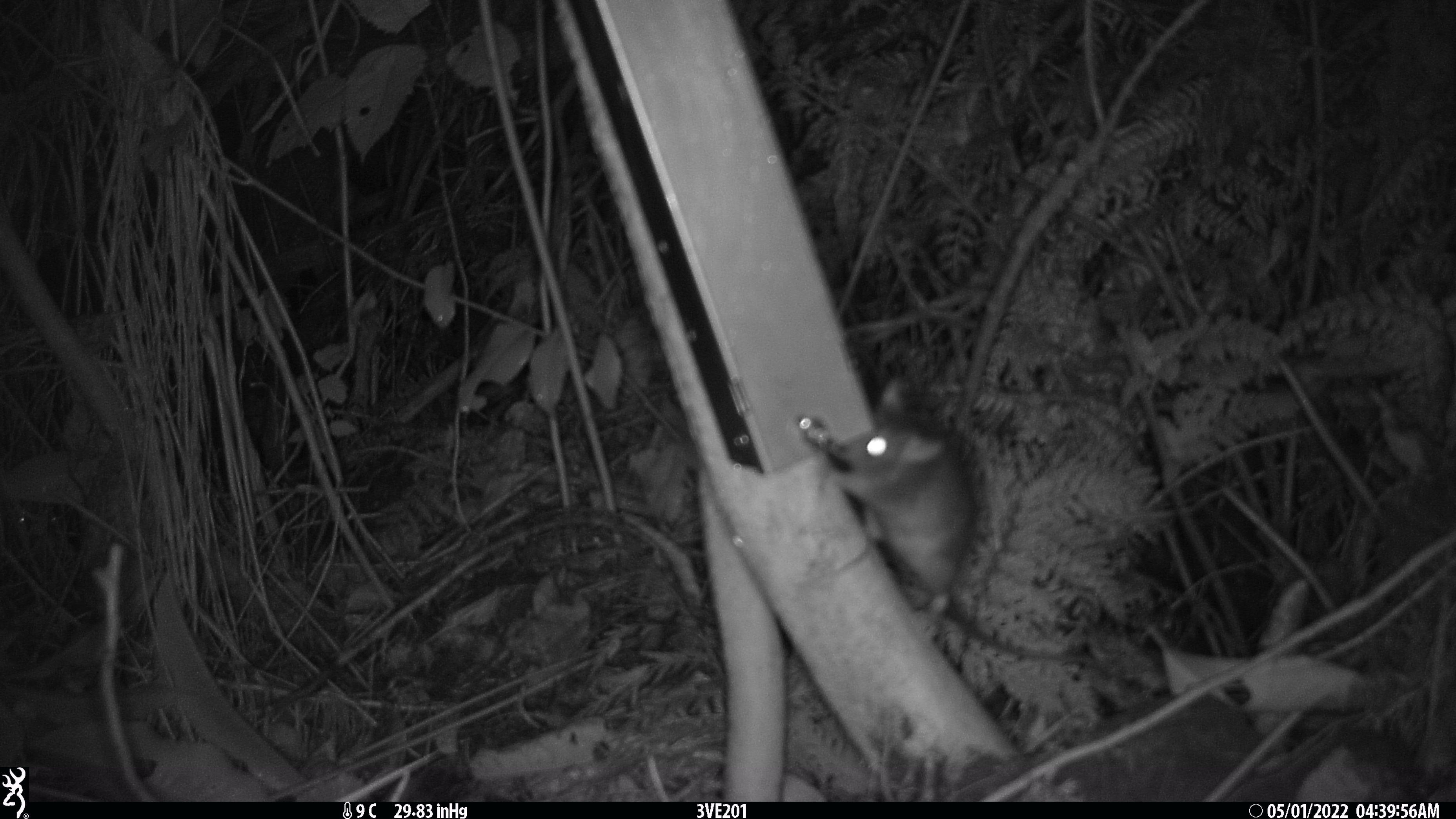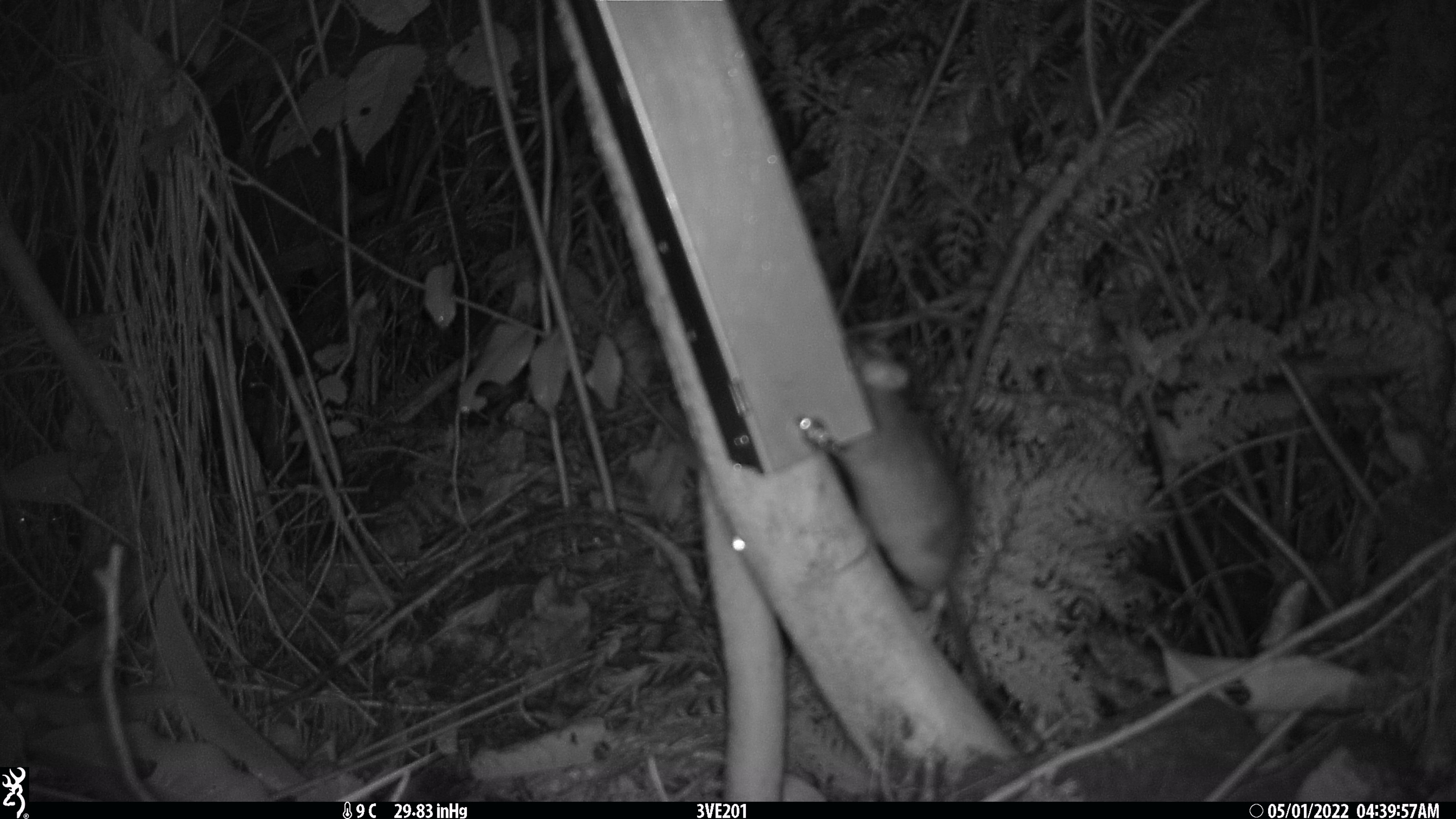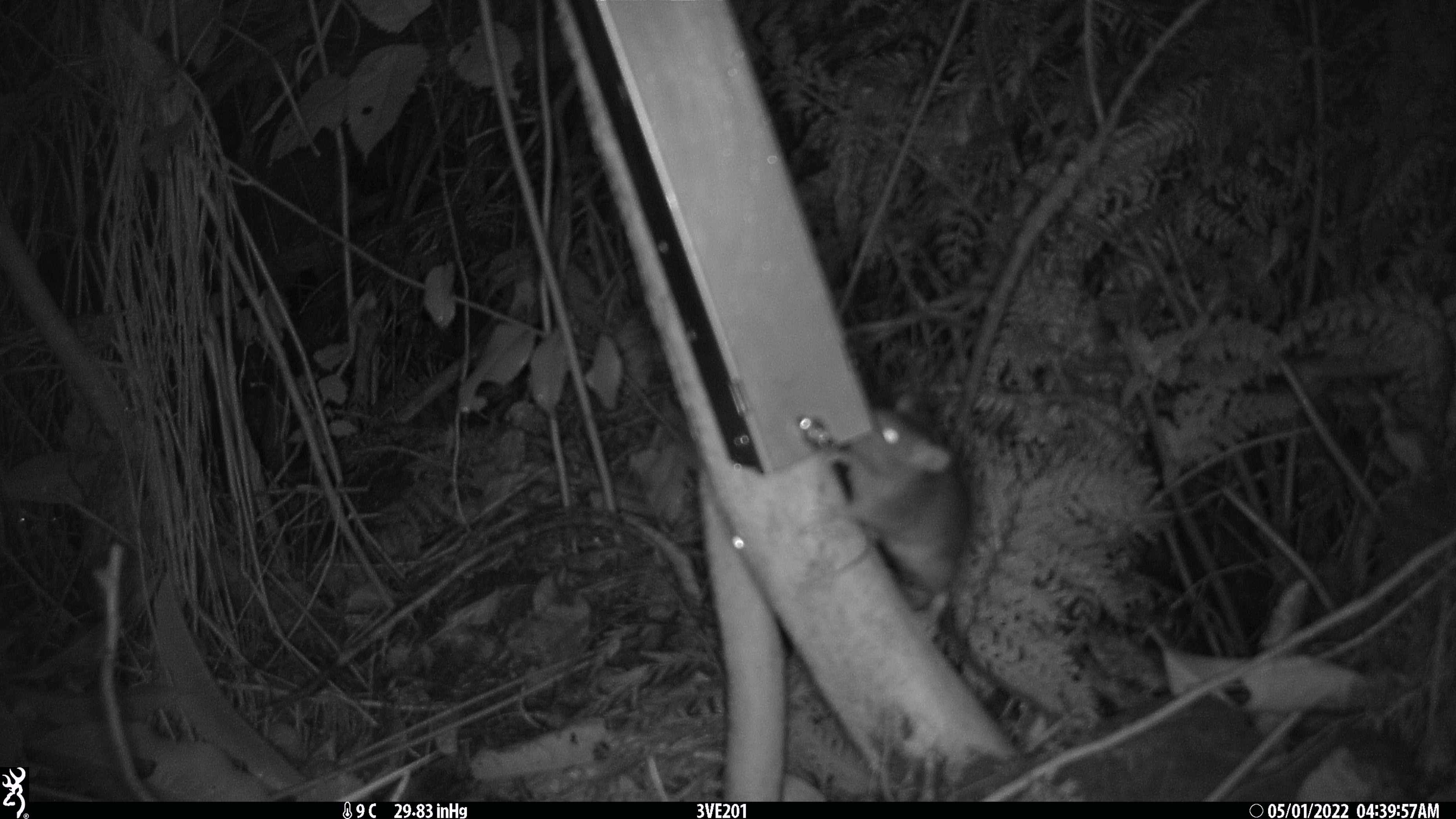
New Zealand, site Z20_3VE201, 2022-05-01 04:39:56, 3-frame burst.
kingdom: Animalia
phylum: Chordata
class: Mammalia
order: Rodentia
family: Muridae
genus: Rattus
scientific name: Rattus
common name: rat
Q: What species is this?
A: Rat (Rattus).